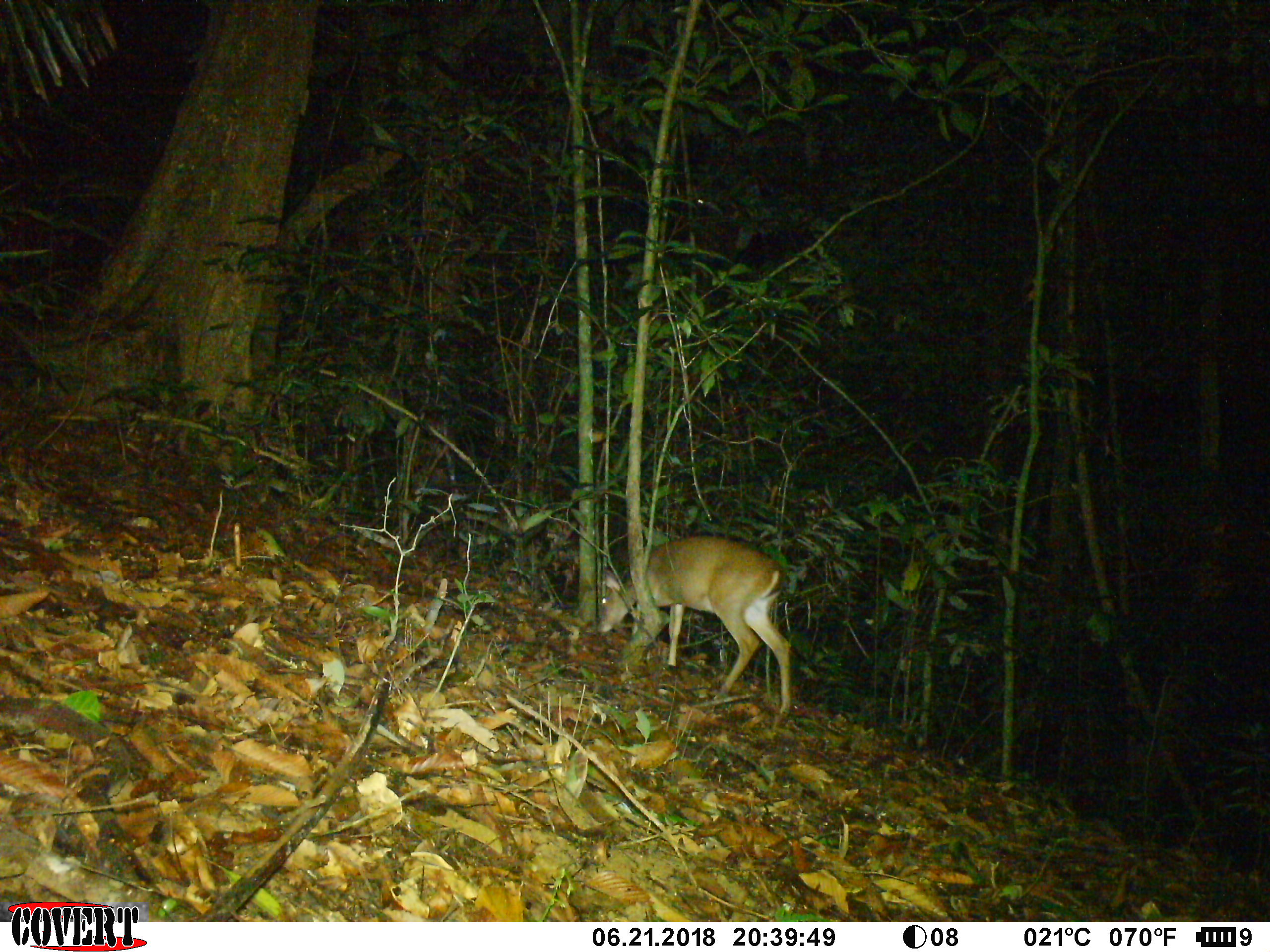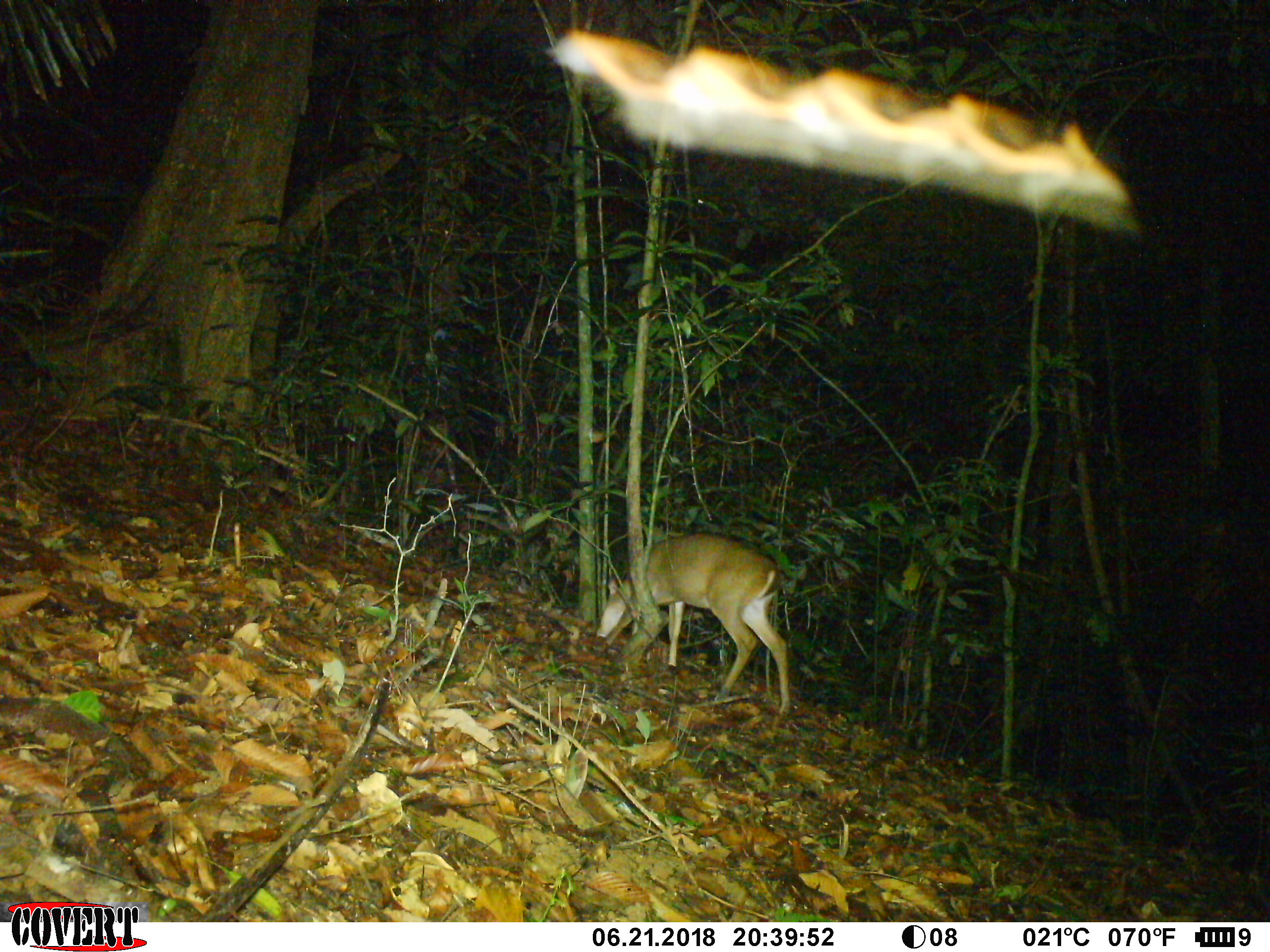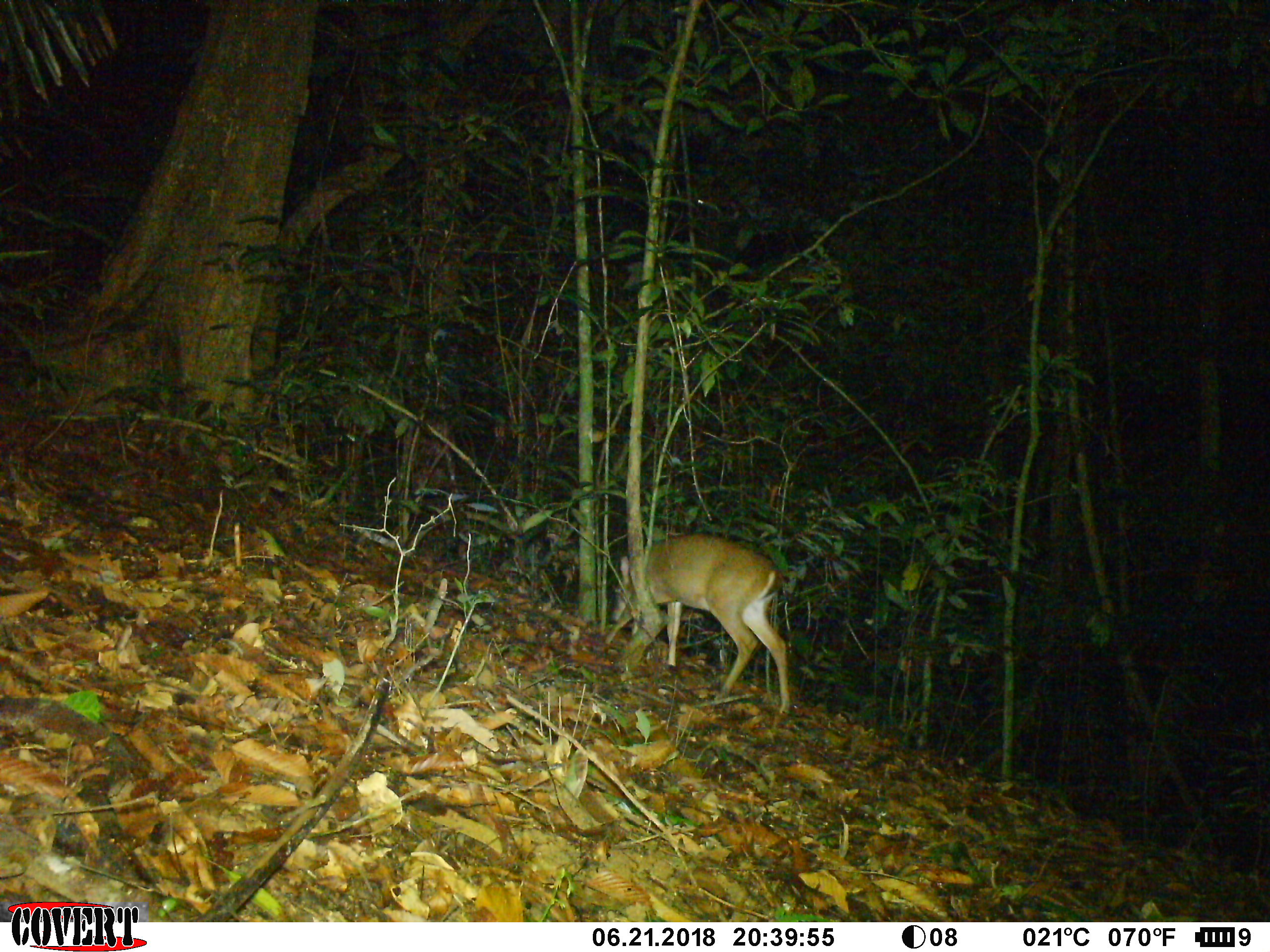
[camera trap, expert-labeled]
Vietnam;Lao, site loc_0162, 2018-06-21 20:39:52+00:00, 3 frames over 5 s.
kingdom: Animalia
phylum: Chordata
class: Mammalia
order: Artiodactyla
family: Cervidae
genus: Muntiacus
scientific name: Muntiacus vuquangensis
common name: large-antlered muntjac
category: large antlered muntjac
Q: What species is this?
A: Large antlered muntjac (large-antlered muntjac) (Muntiacus vuquangensis).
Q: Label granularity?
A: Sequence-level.